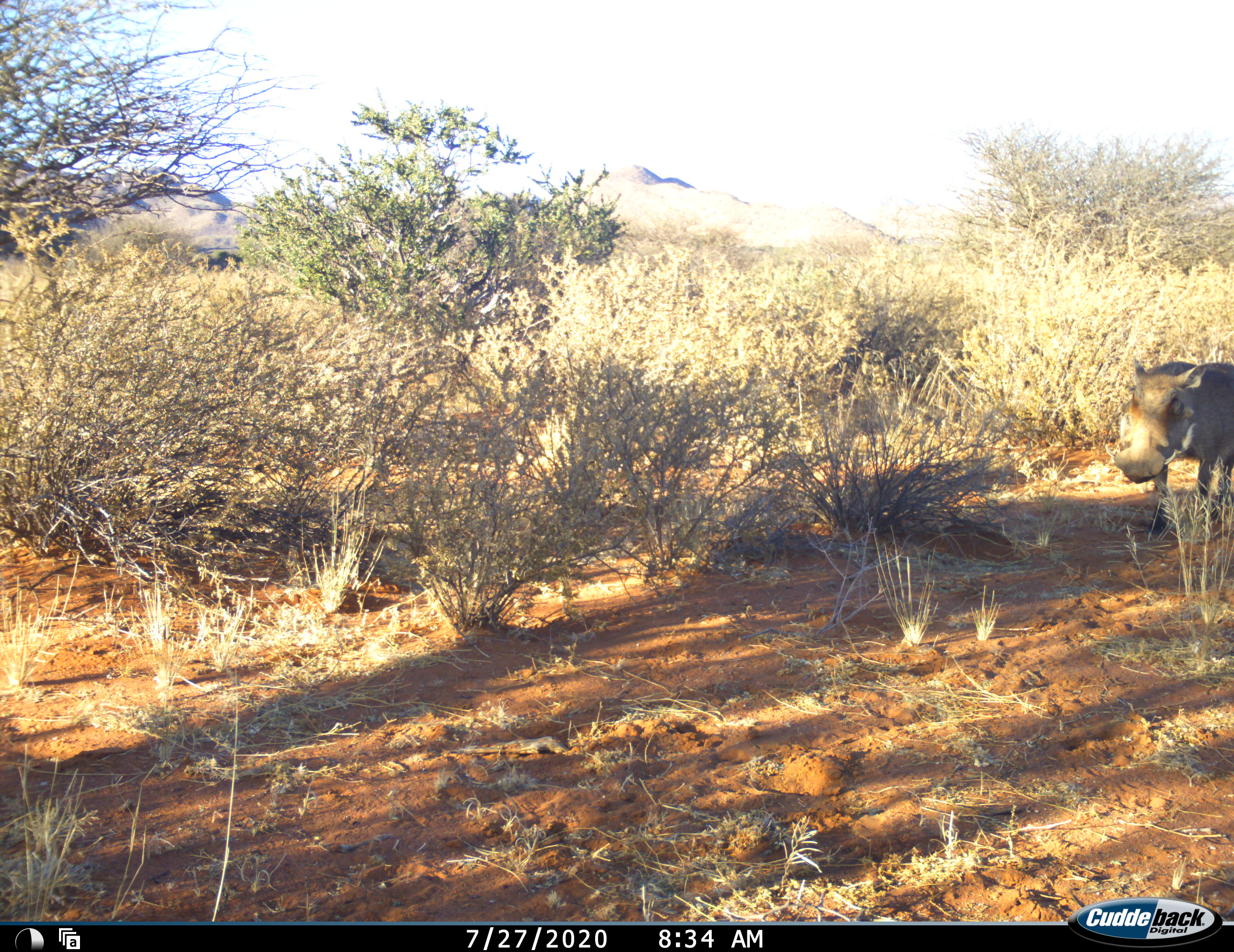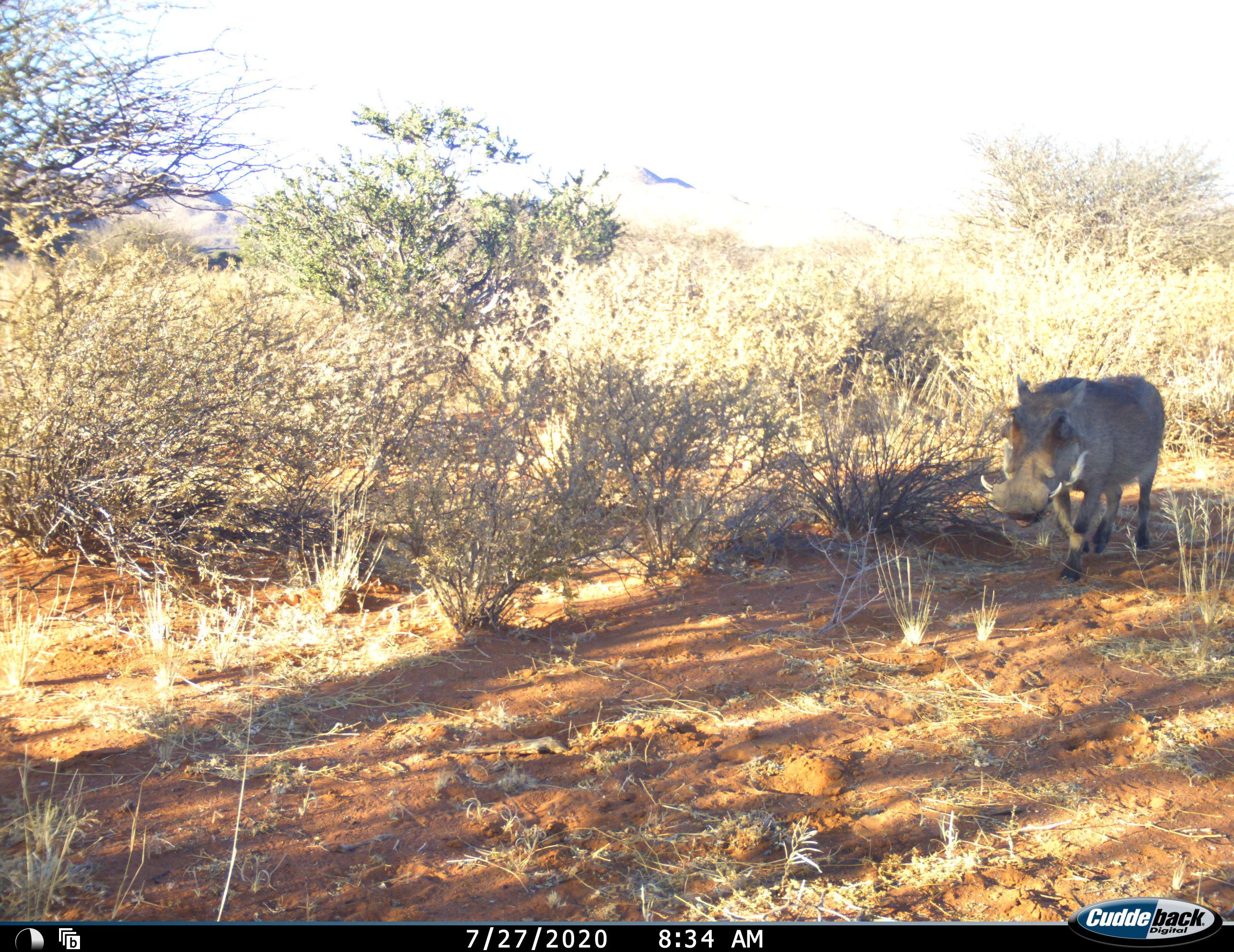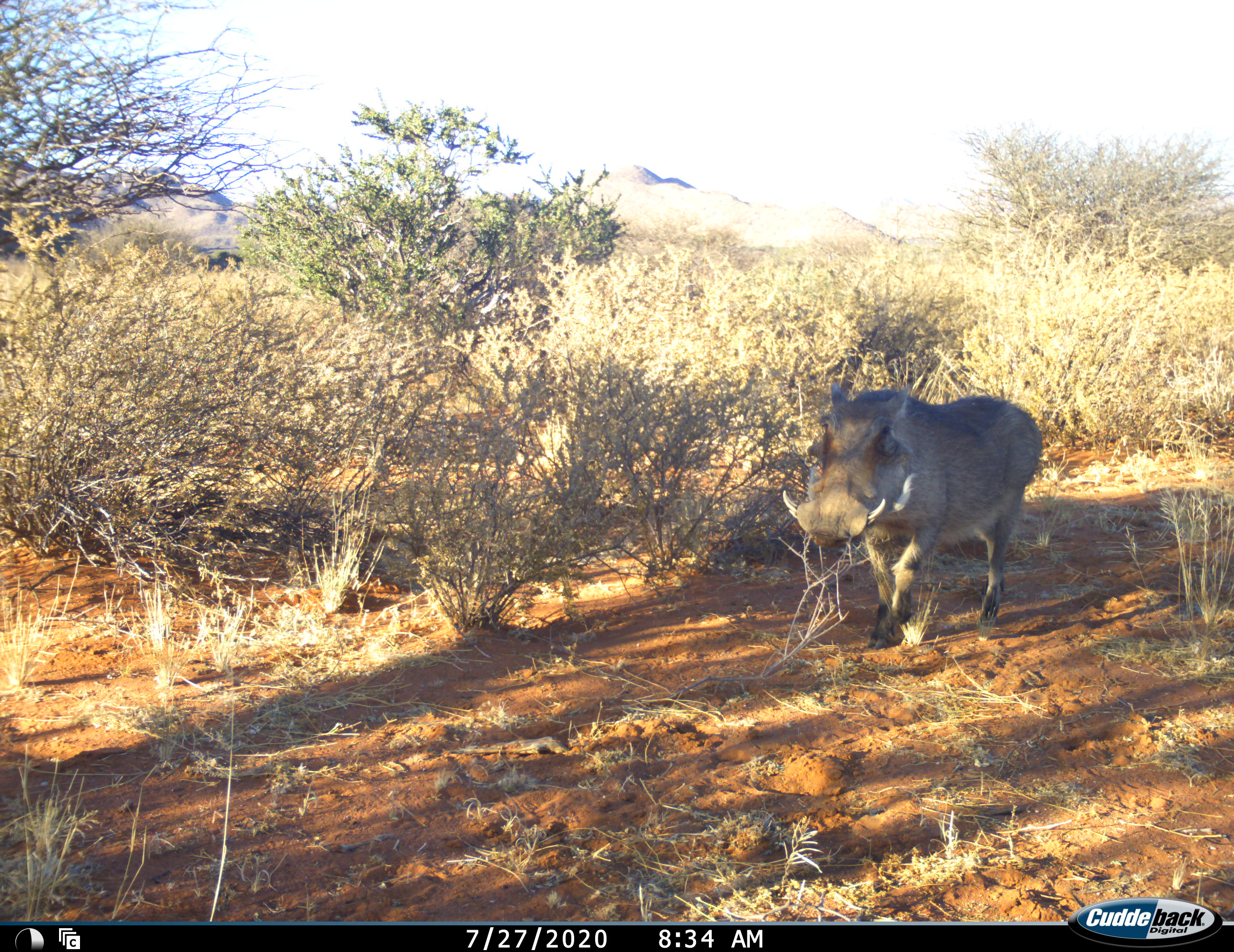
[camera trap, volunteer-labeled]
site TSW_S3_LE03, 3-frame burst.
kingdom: Animalia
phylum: Chordata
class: Mammalia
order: Artiodactyla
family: Suidae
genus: Phacochoerus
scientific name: Phacochoerus africanus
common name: warthog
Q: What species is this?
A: Warthog (Phacochoerus africanus).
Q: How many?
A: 1.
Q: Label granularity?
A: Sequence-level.